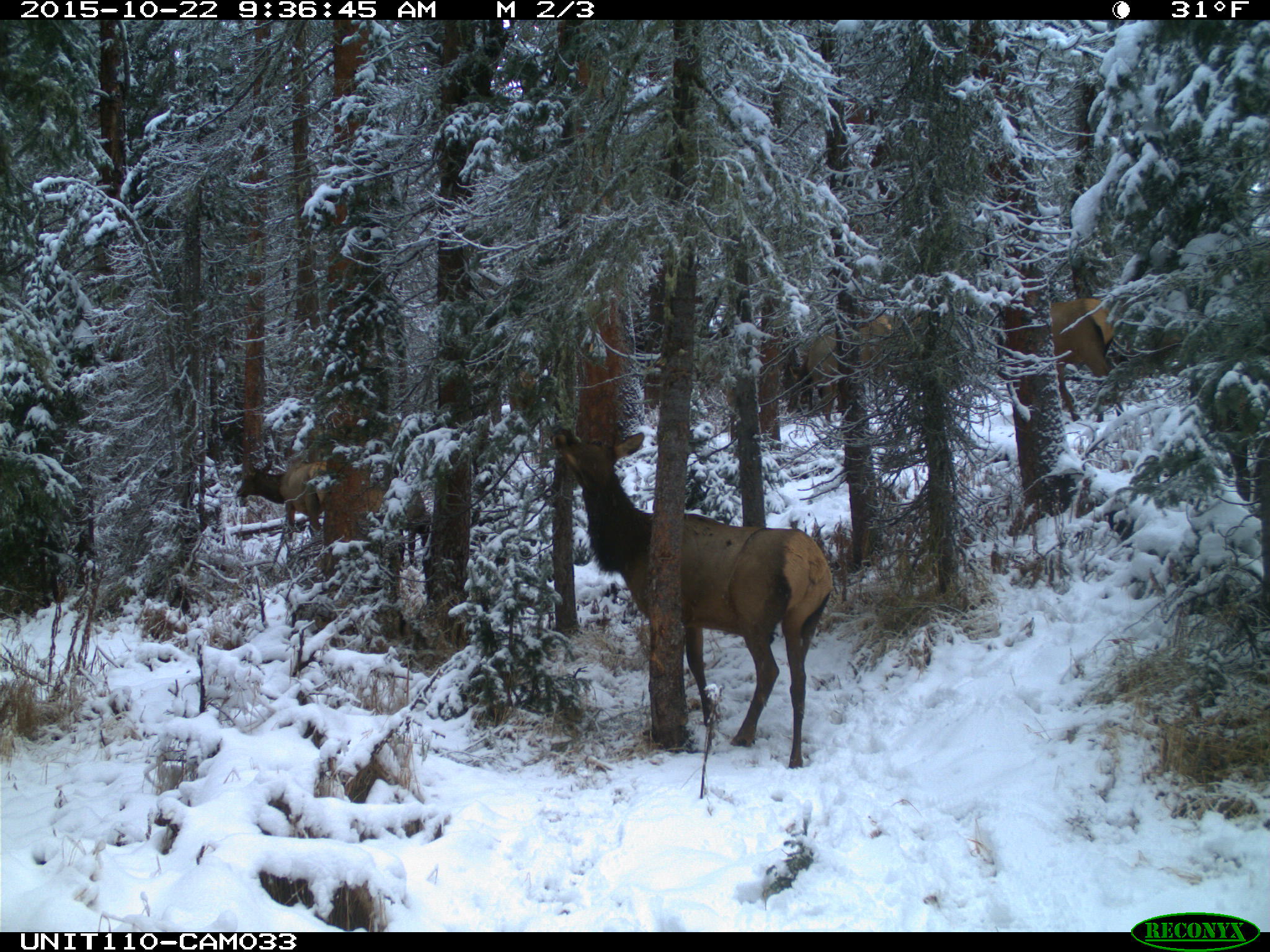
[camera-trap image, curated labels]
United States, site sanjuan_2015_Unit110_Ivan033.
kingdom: Animalia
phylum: Chordata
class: Mammalia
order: Artiodactyla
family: Cervidae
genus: Cervus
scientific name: Cervus elaphus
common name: red deer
Cervus elaphus (red deer).